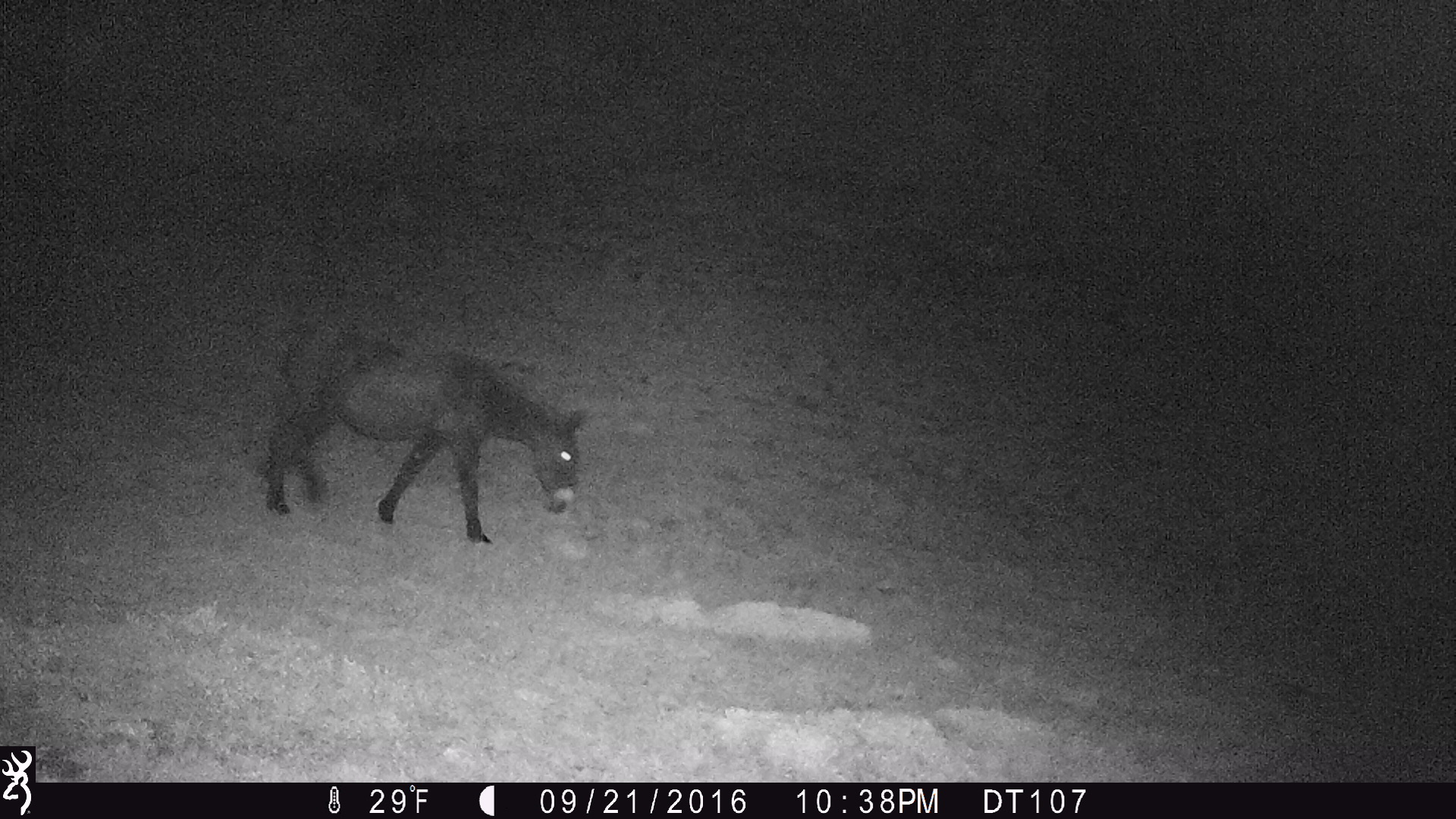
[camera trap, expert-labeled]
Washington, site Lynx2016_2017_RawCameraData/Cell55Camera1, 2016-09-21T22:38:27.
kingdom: Animalia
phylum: Chordata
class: Mammalia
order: Perissodactyla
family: Equidae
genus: Equus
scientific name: Equus caballus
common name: domestic horse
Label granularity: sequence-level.